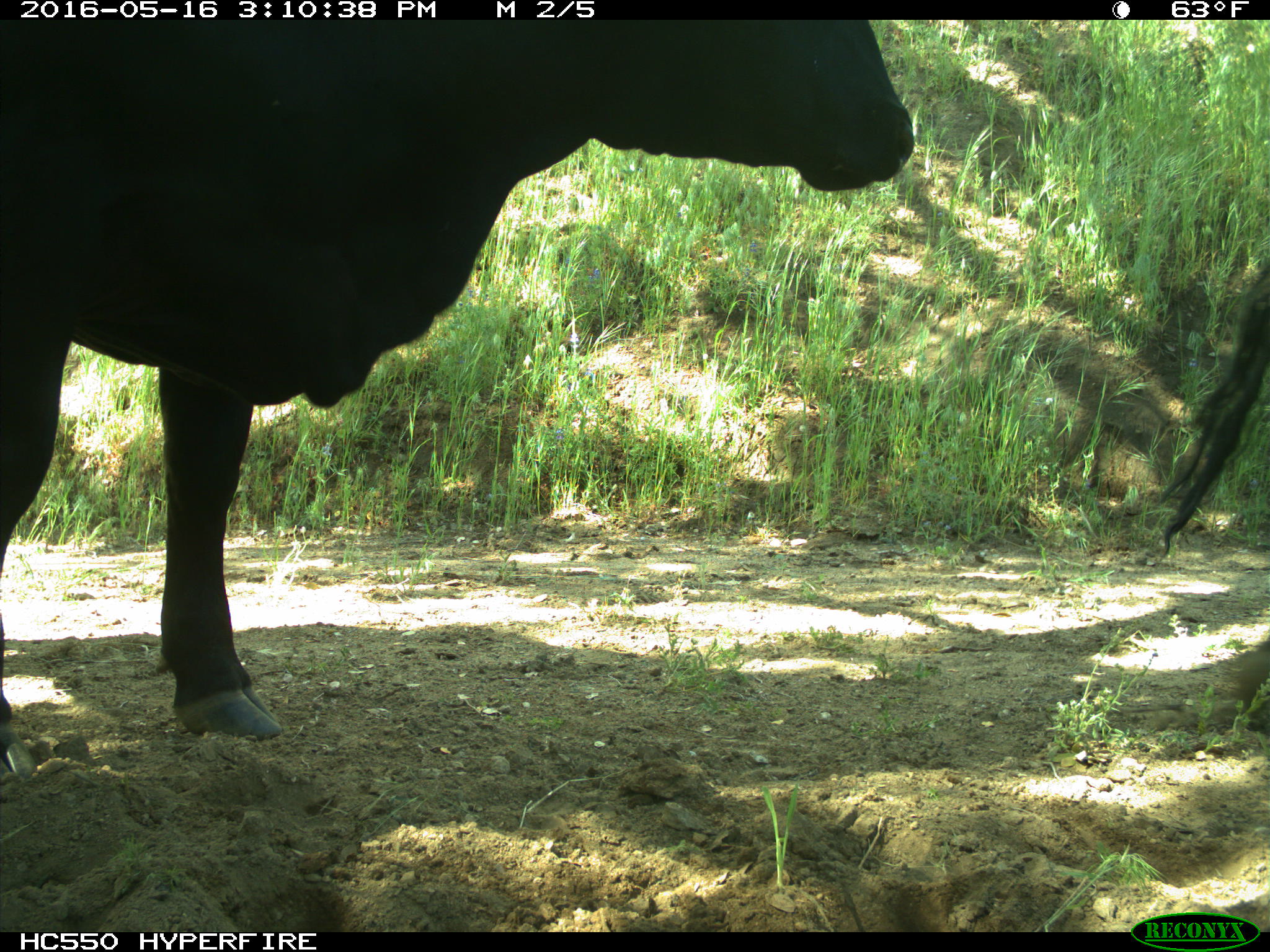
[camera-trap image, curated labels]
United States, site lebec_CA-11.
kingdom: Animalia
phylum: Chordata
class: Mammalia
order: Artiodactyla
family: Bovidae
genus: Bos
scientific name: Bos taurus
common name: domestic cow